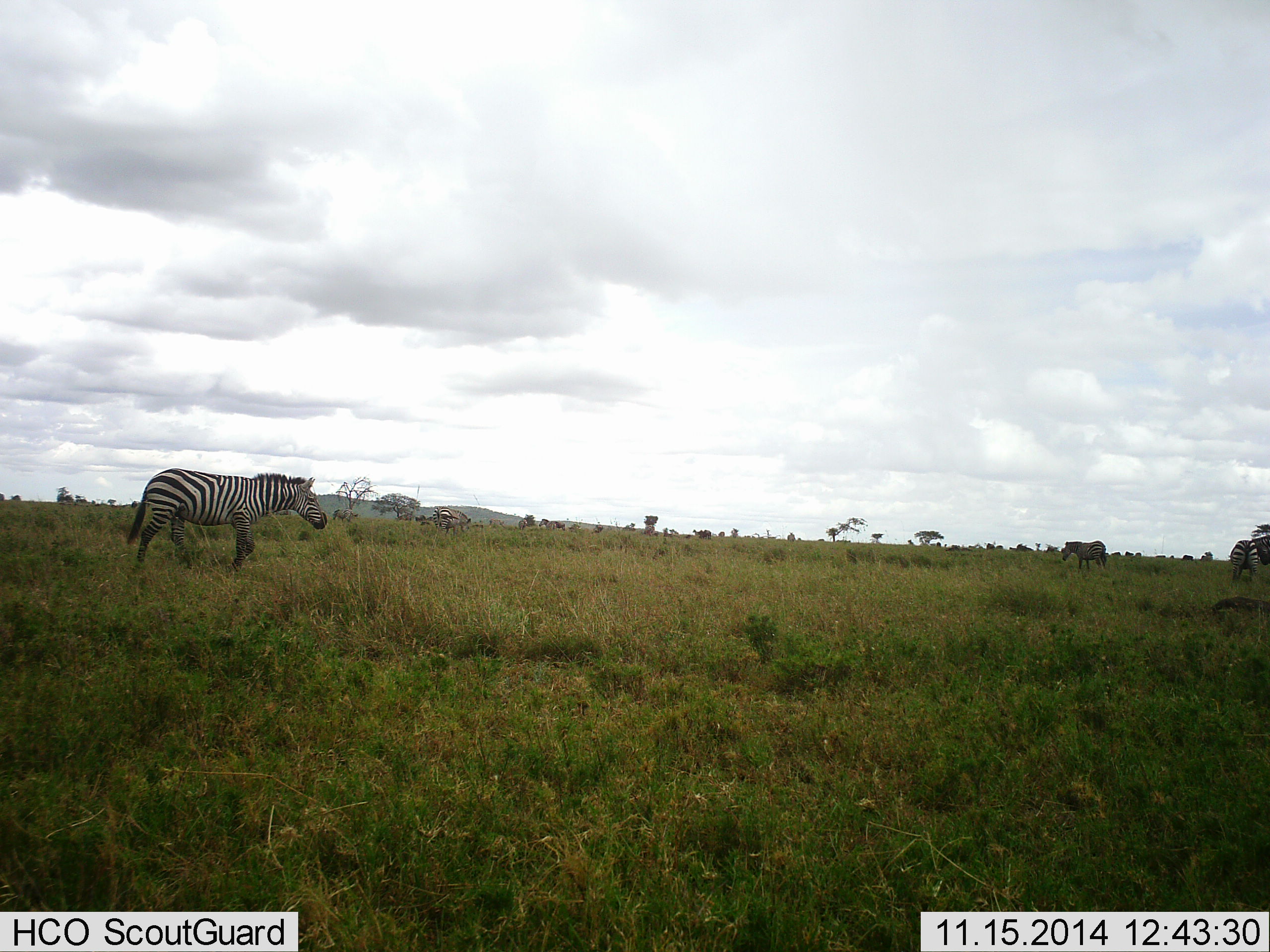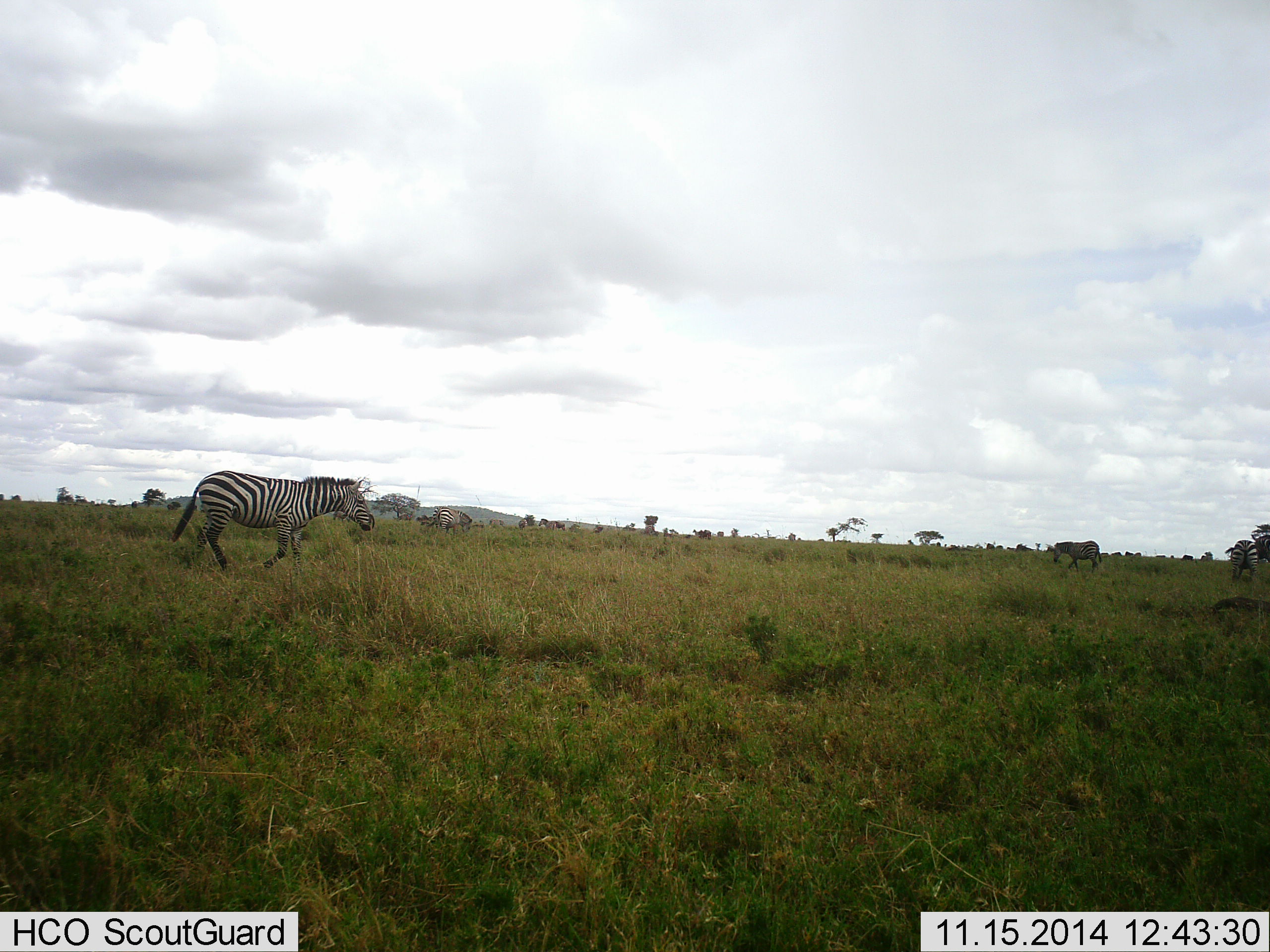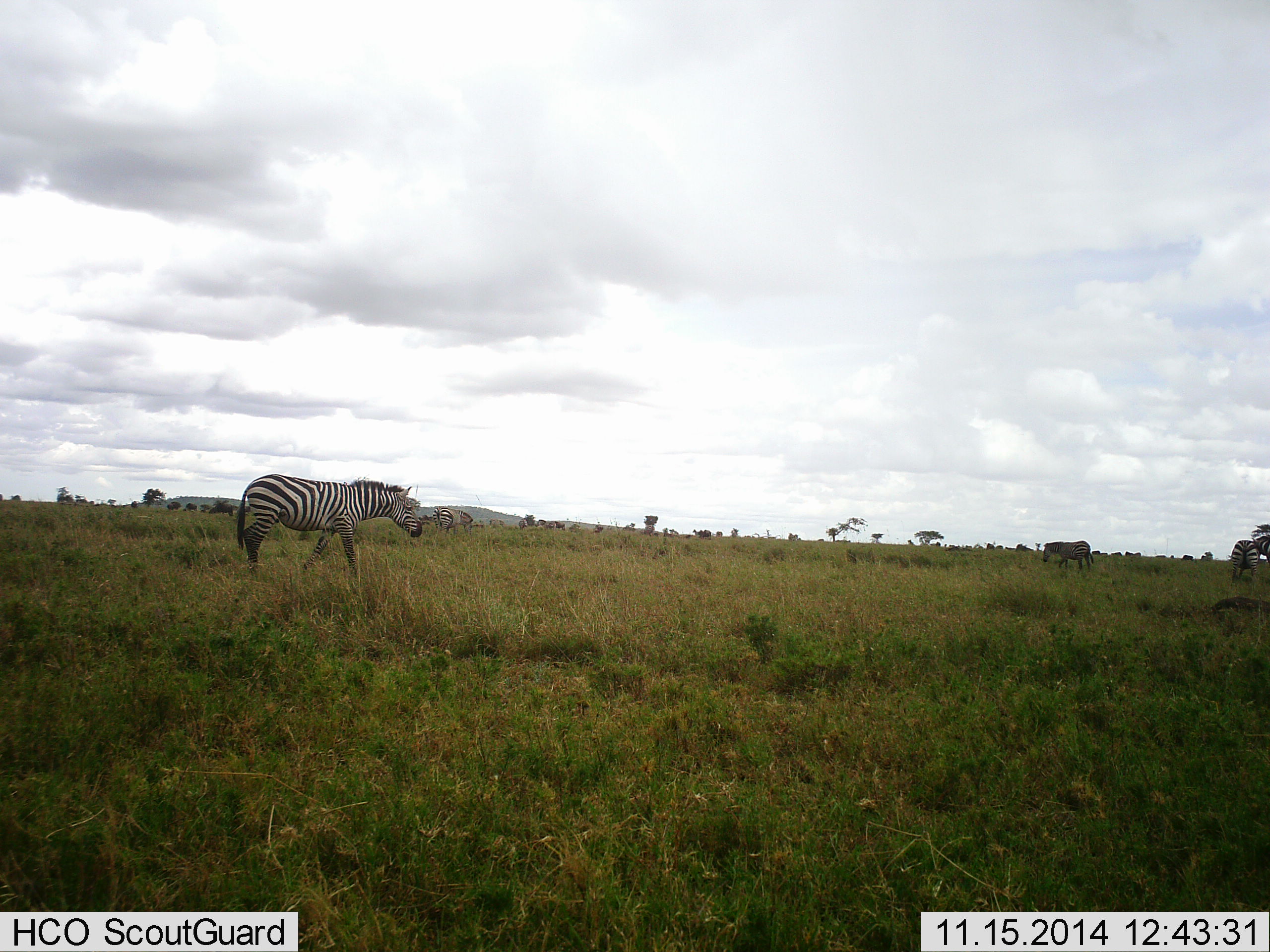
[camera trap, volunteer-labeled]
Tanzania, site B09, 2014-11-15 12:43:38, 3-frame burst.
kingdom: Animalia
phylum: Chordata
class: Mammalia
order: Perissodactyla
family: Equidae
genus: Equus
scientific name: Equus quagga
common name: plains zebra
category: zebra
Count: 3.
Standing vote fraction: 27%.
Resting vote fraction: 0%.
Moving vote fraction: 100%.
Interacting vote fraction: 0%.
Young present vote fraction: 0%.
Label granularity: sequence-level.